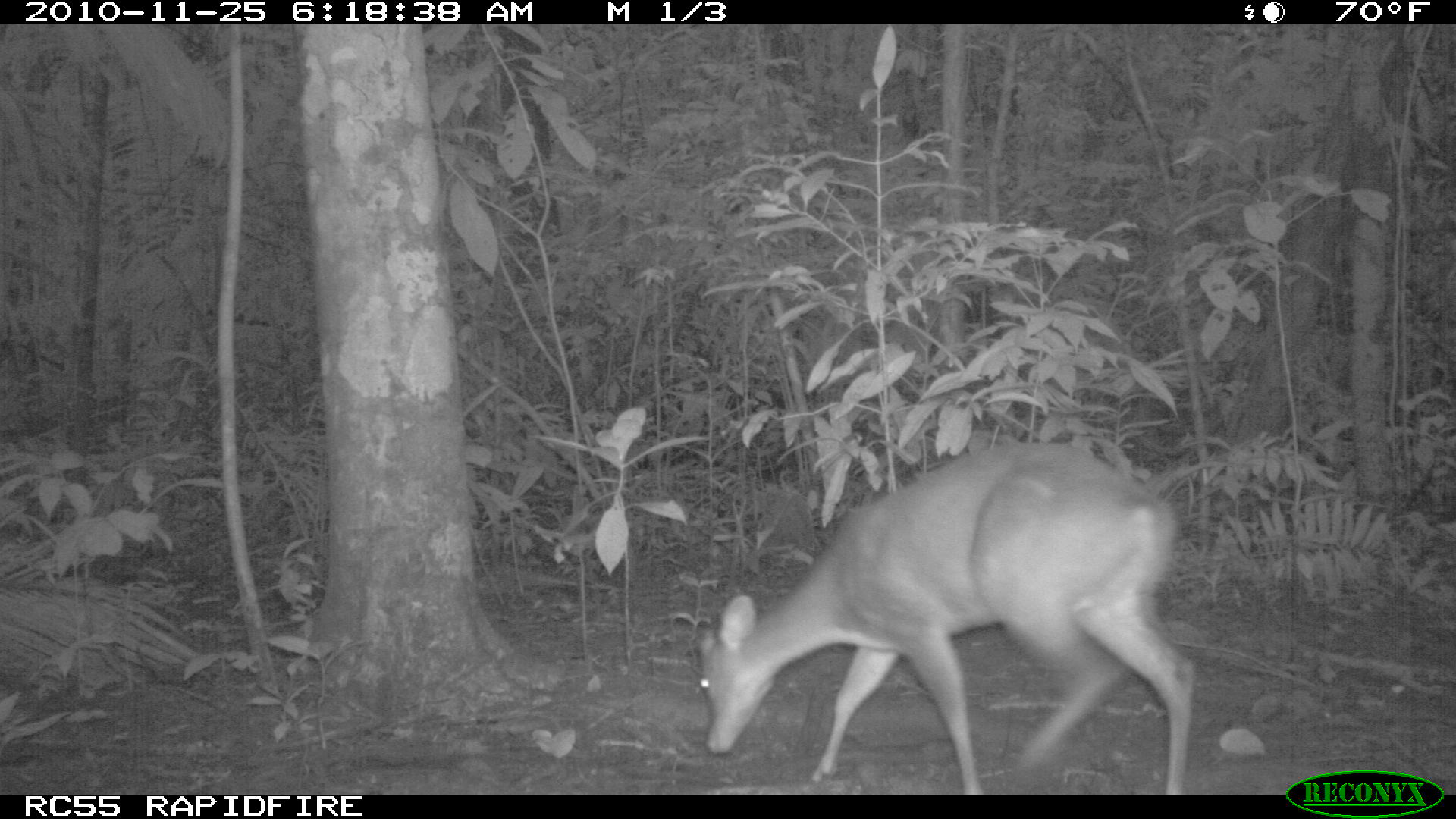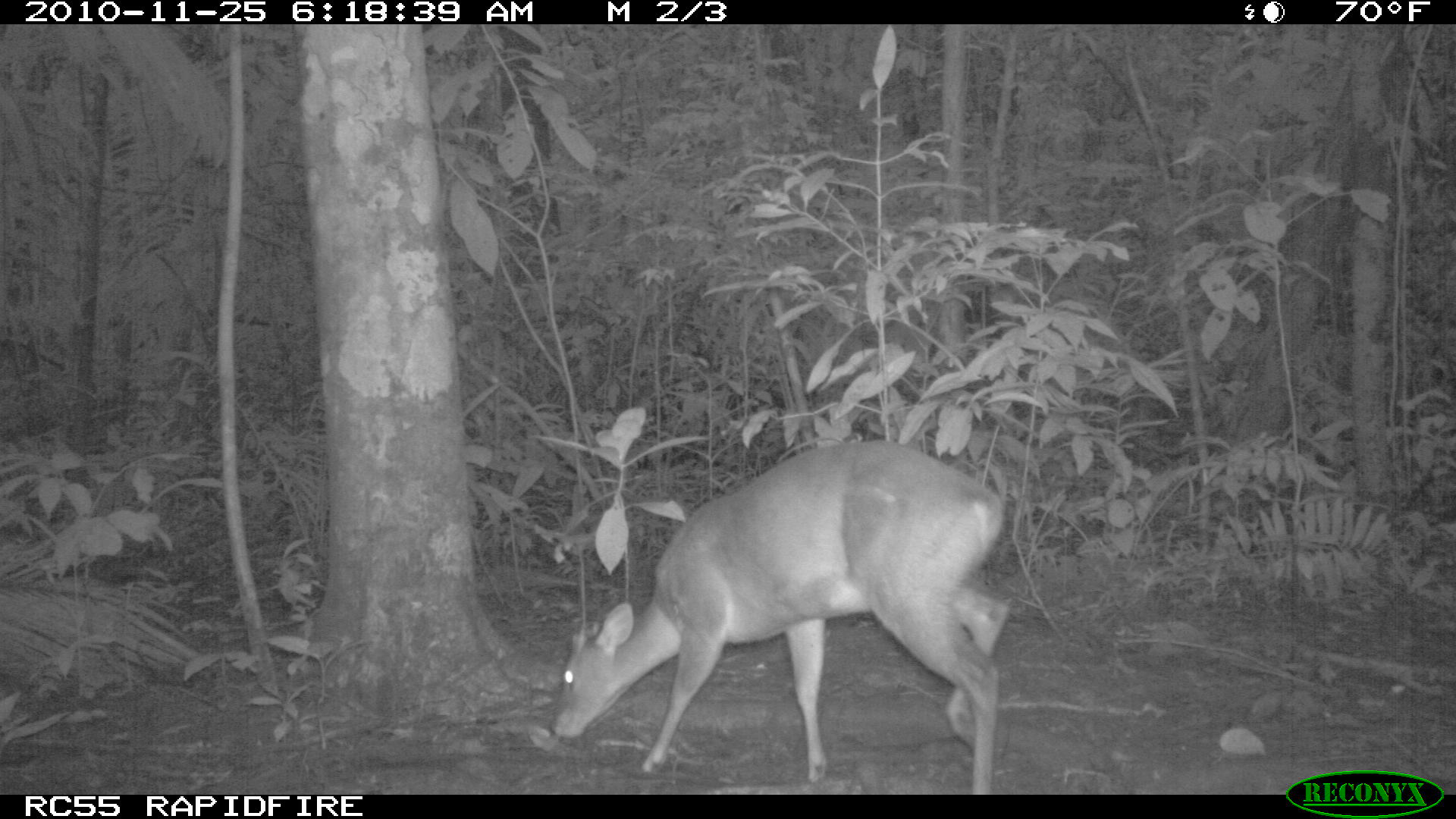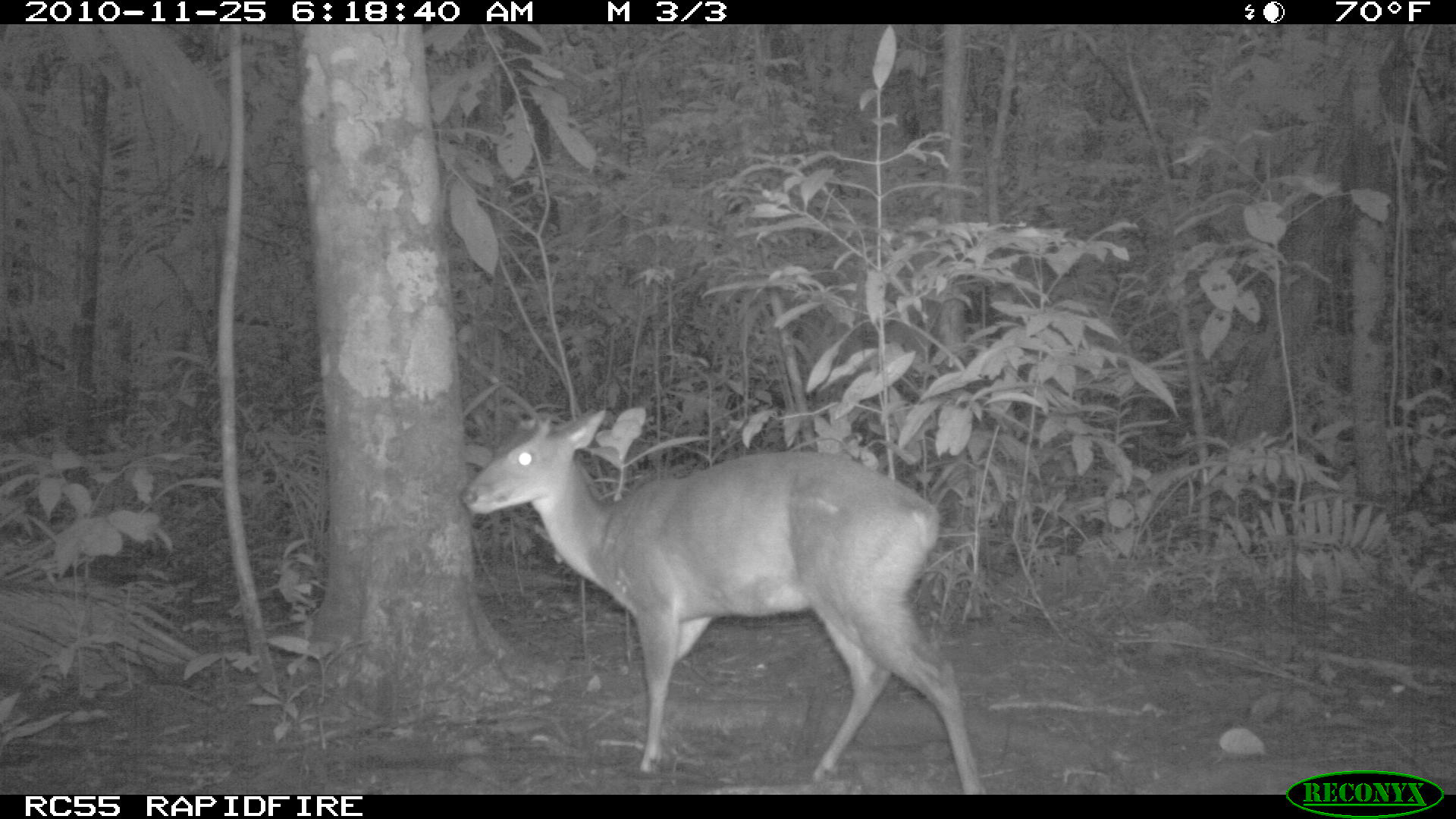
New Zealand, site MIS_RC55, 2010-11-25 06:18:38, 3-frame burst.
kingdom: Animalia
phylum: Chordata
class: Mammalia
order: Artiodactyla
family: Cervidae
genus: Odocoileus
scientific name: Odocoileus virginianus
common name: white-tailed deer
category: white tailed deer